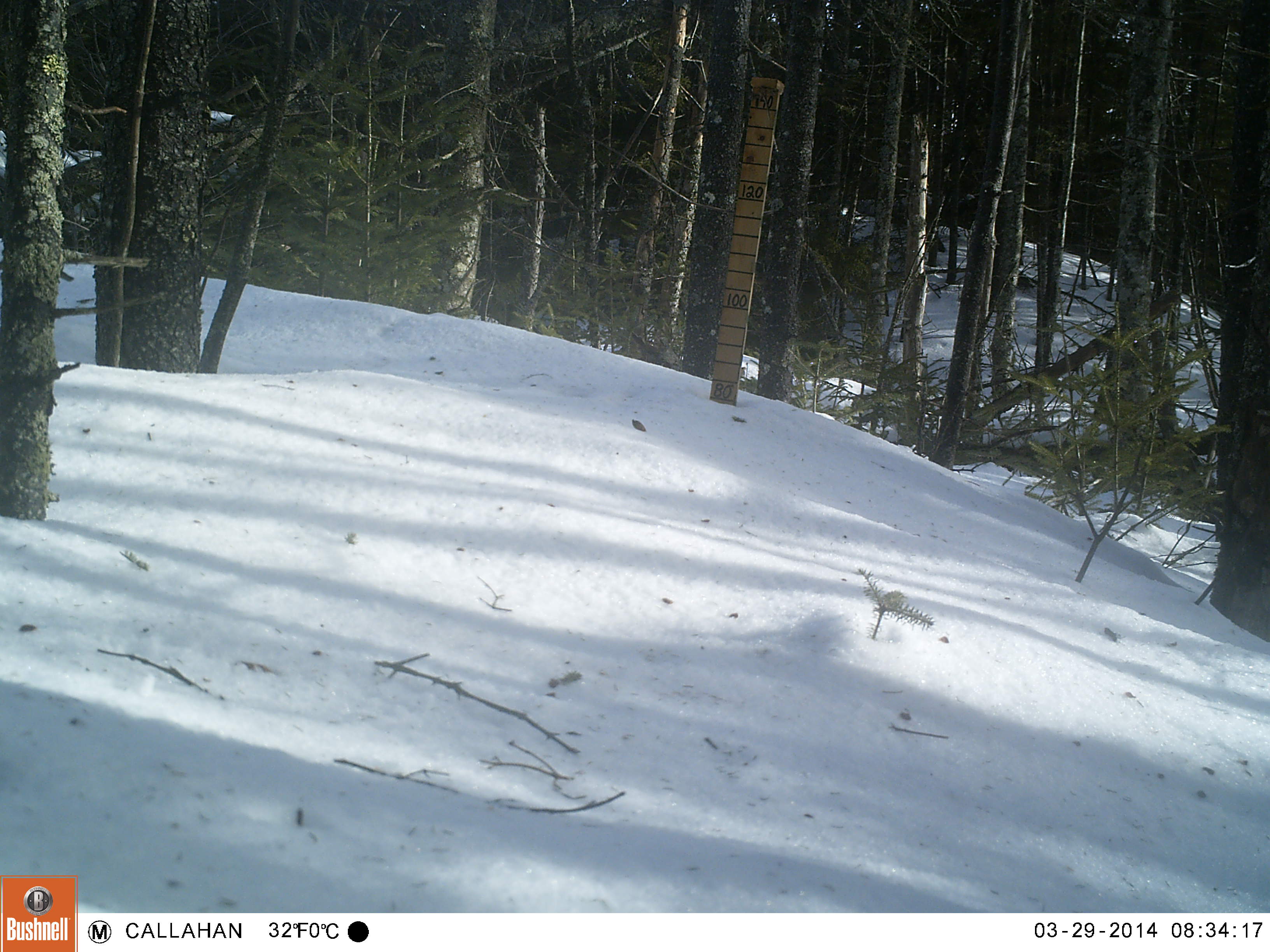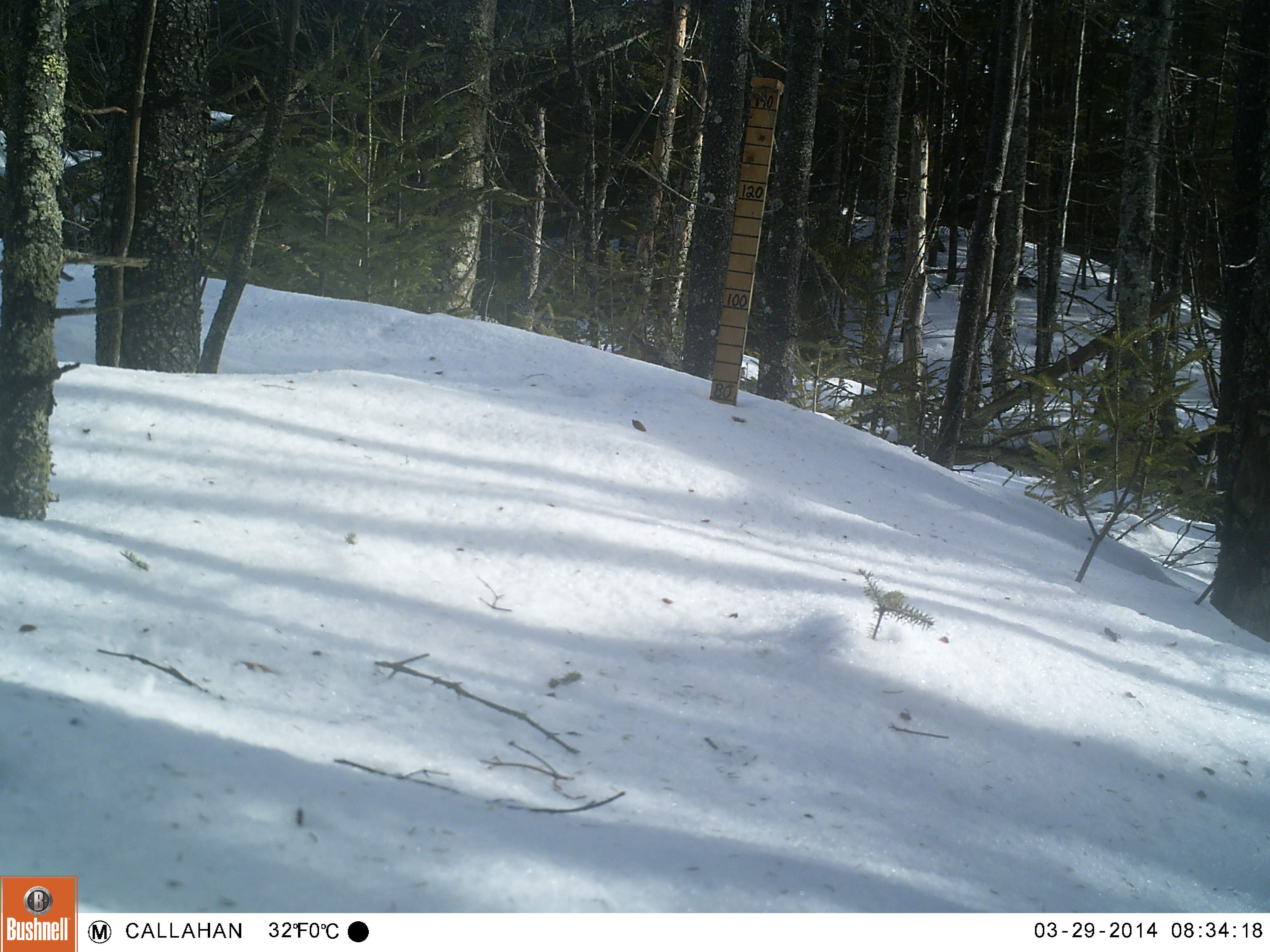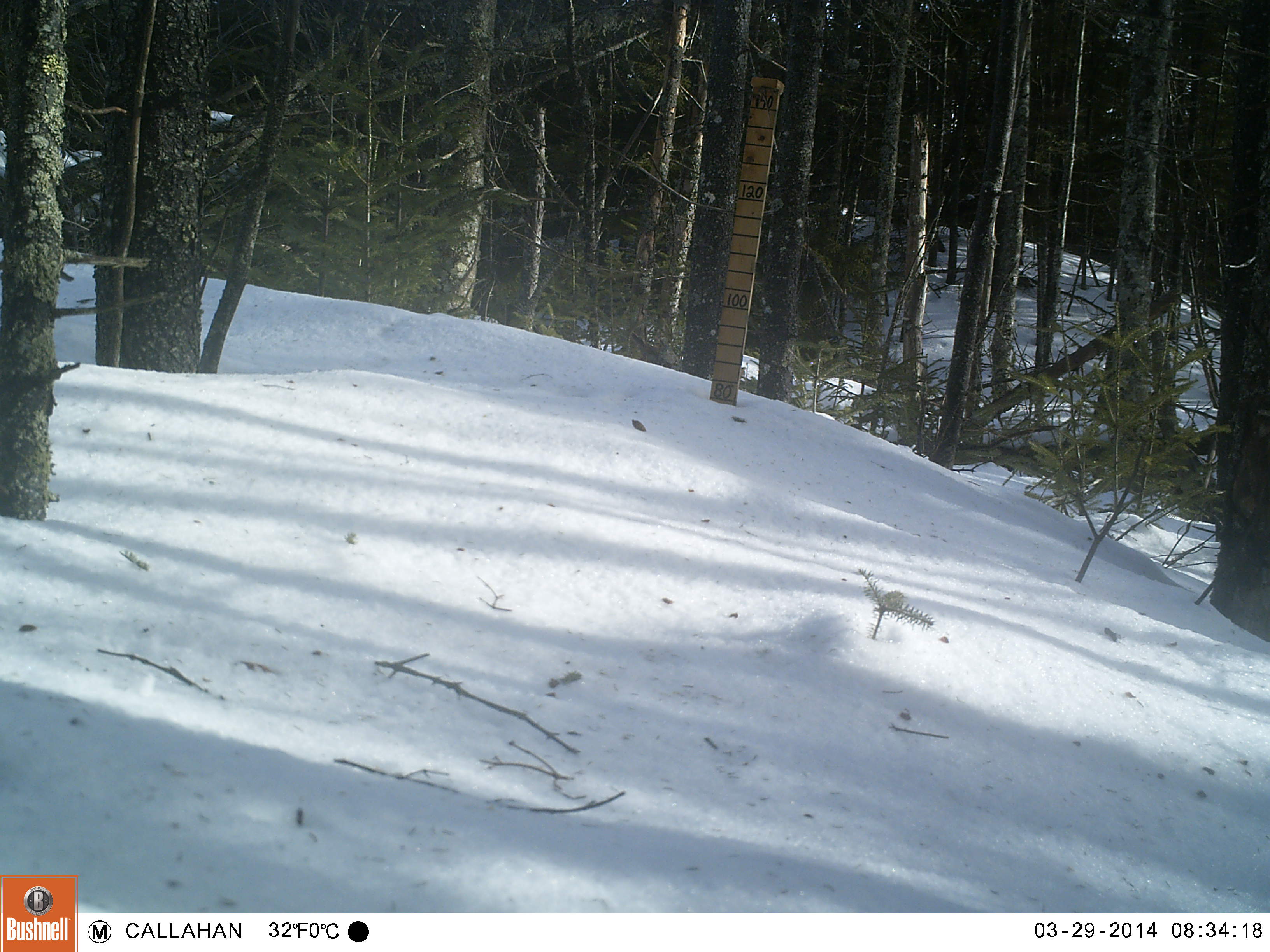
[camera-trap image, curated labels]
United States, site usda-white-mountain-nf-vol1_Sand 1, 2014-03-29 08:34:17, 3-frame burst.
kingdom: Animalia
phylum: Chordata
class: Mammalia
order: Rodentia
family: Sciuridae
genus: Tamiasciurus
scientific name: Tamiasciurus hudsonicus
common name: red squirrel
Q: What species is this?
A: Red squirrel (Tamiasciurus hudsonicus).